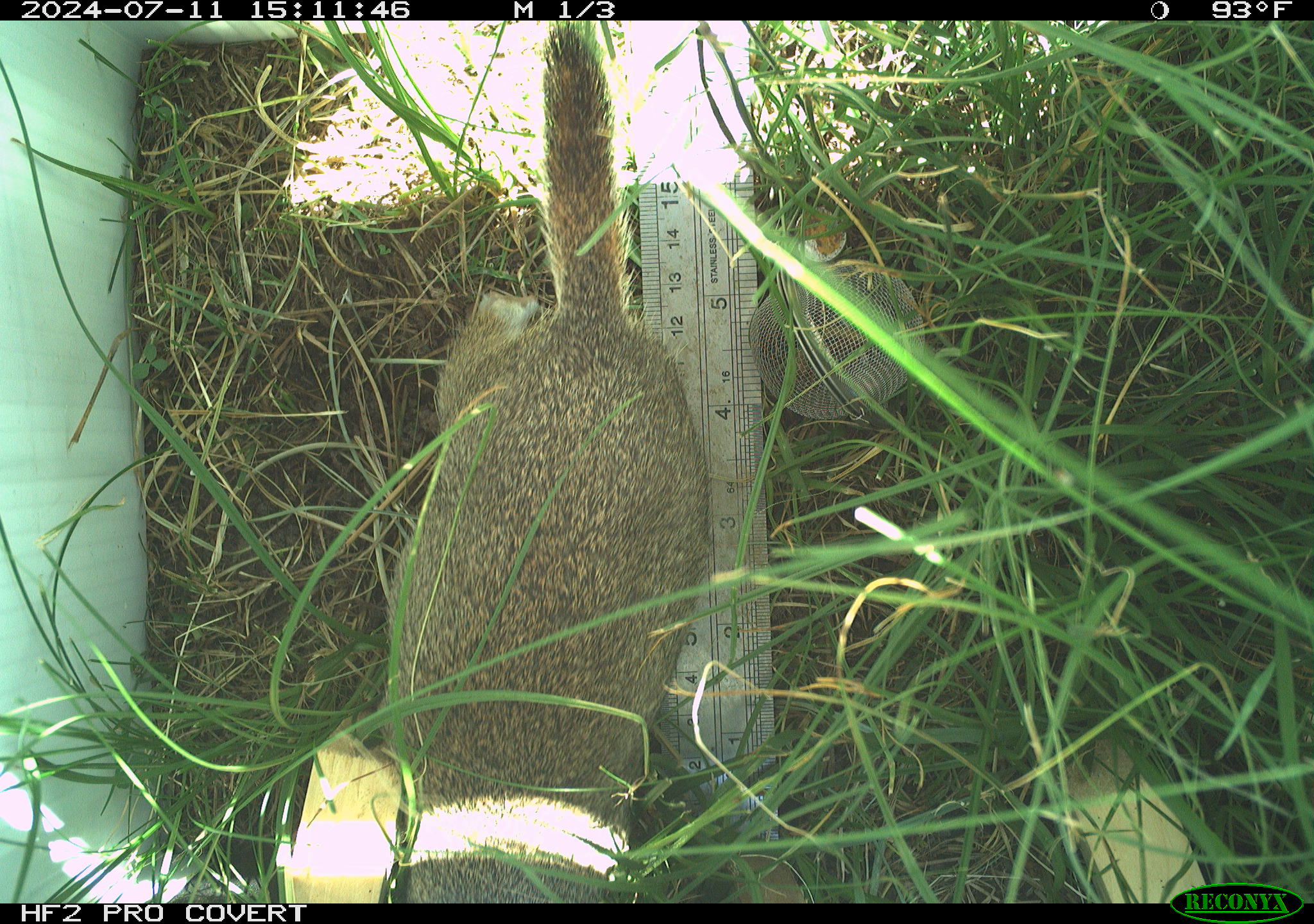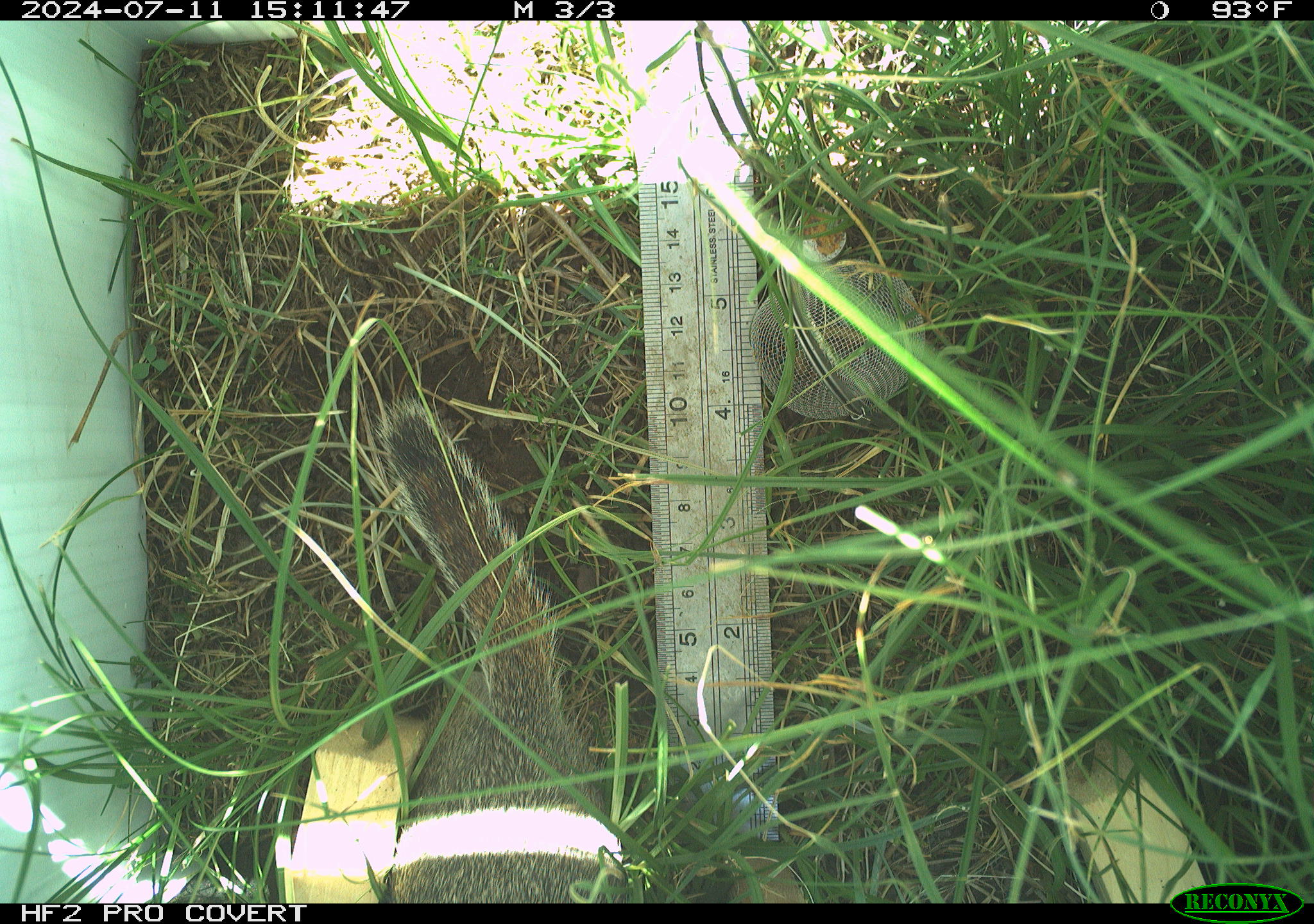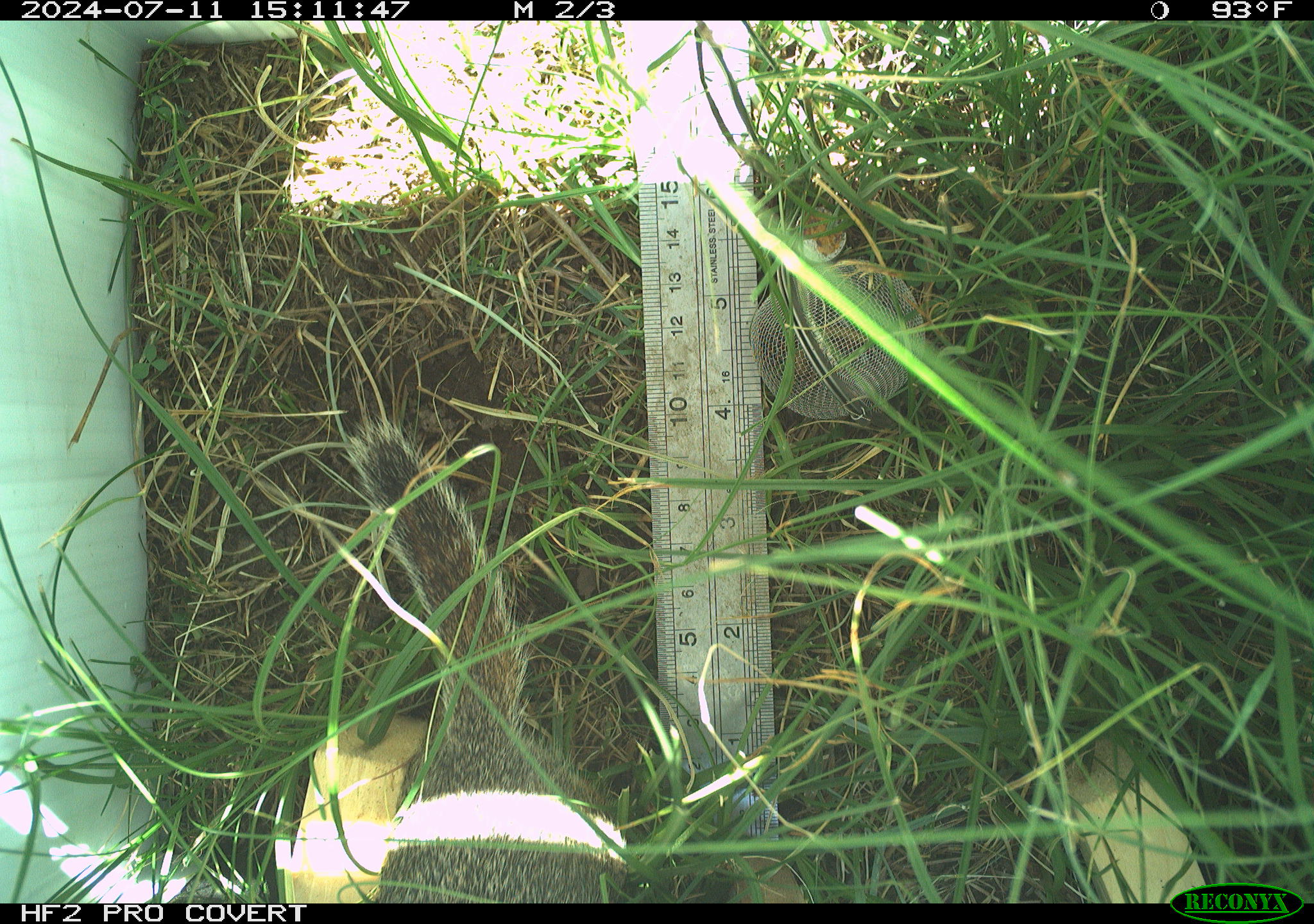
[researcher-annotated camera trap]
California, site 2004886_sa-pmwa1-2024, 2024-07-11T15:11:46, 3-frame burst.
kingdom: Animalia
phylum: Chordata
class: Mammalia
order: Rodentia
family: Sciuridae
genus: Urocitellus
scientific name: Urocitellus beldingi beldingi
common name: belding's ground squirrel